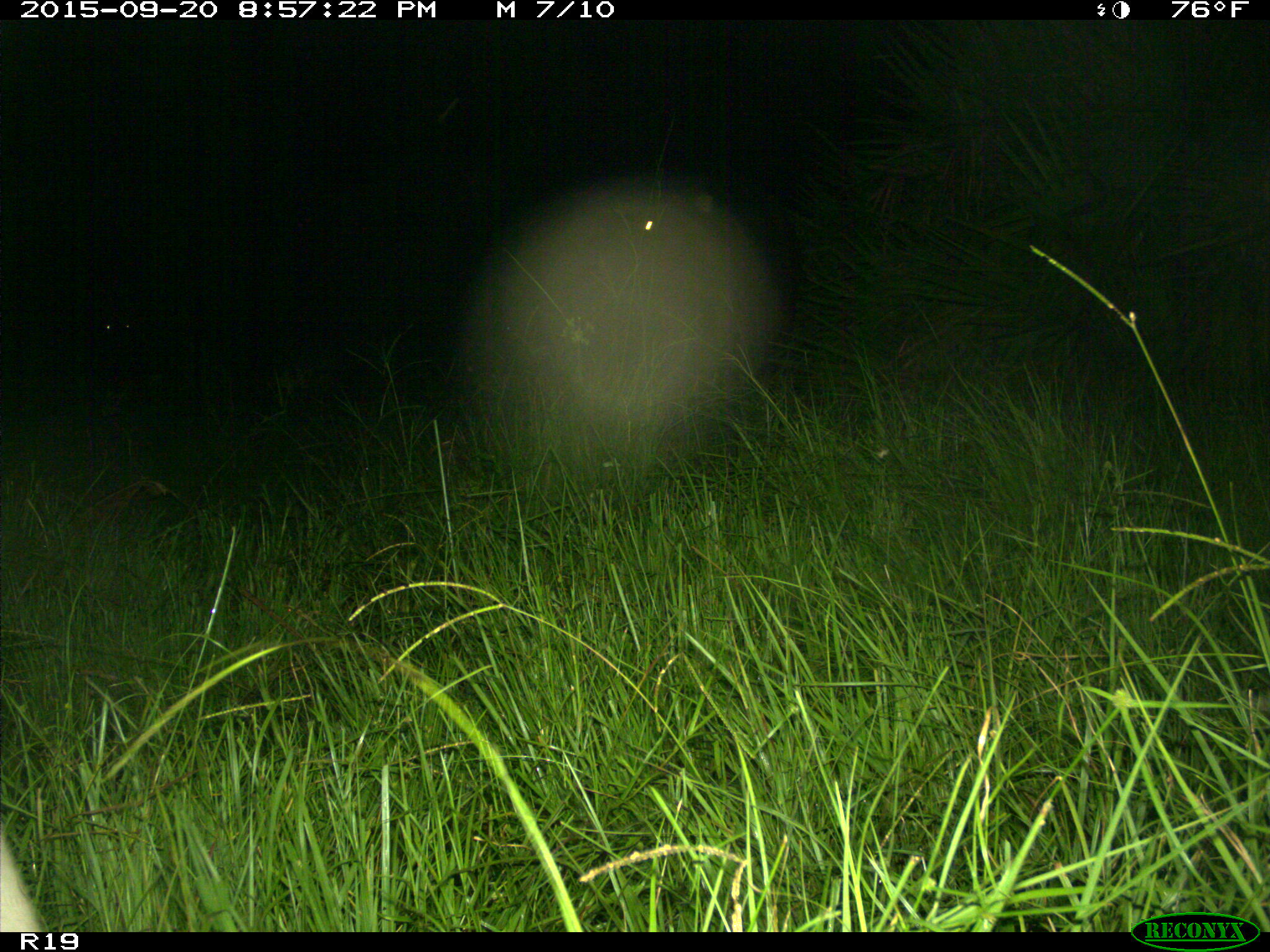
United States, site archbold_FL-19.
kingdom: Animalia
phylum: Chordata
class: Mammalia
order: Artiodactyla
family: Bovidae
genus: Bos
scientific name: Bos taurus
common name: domestic cow